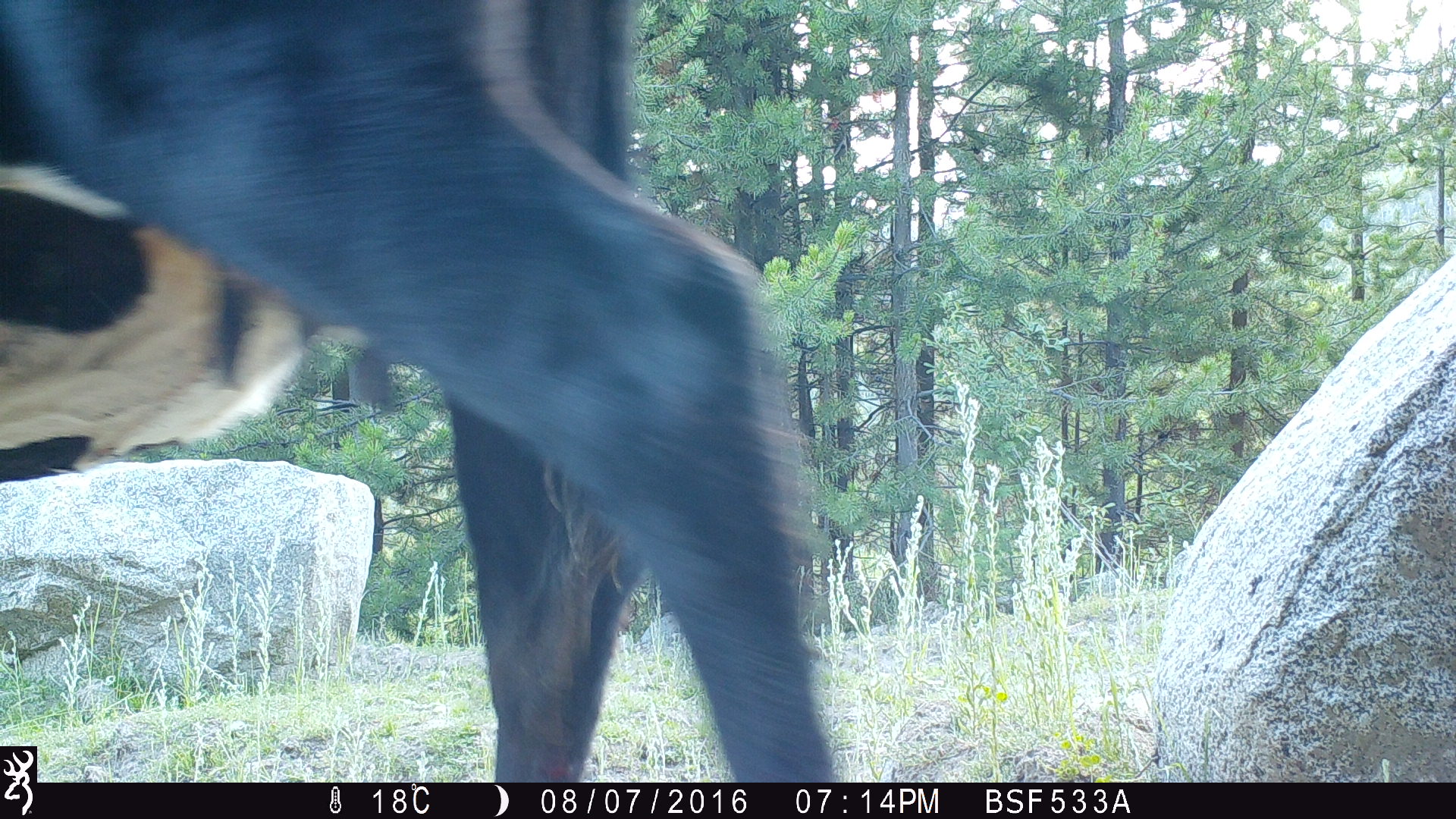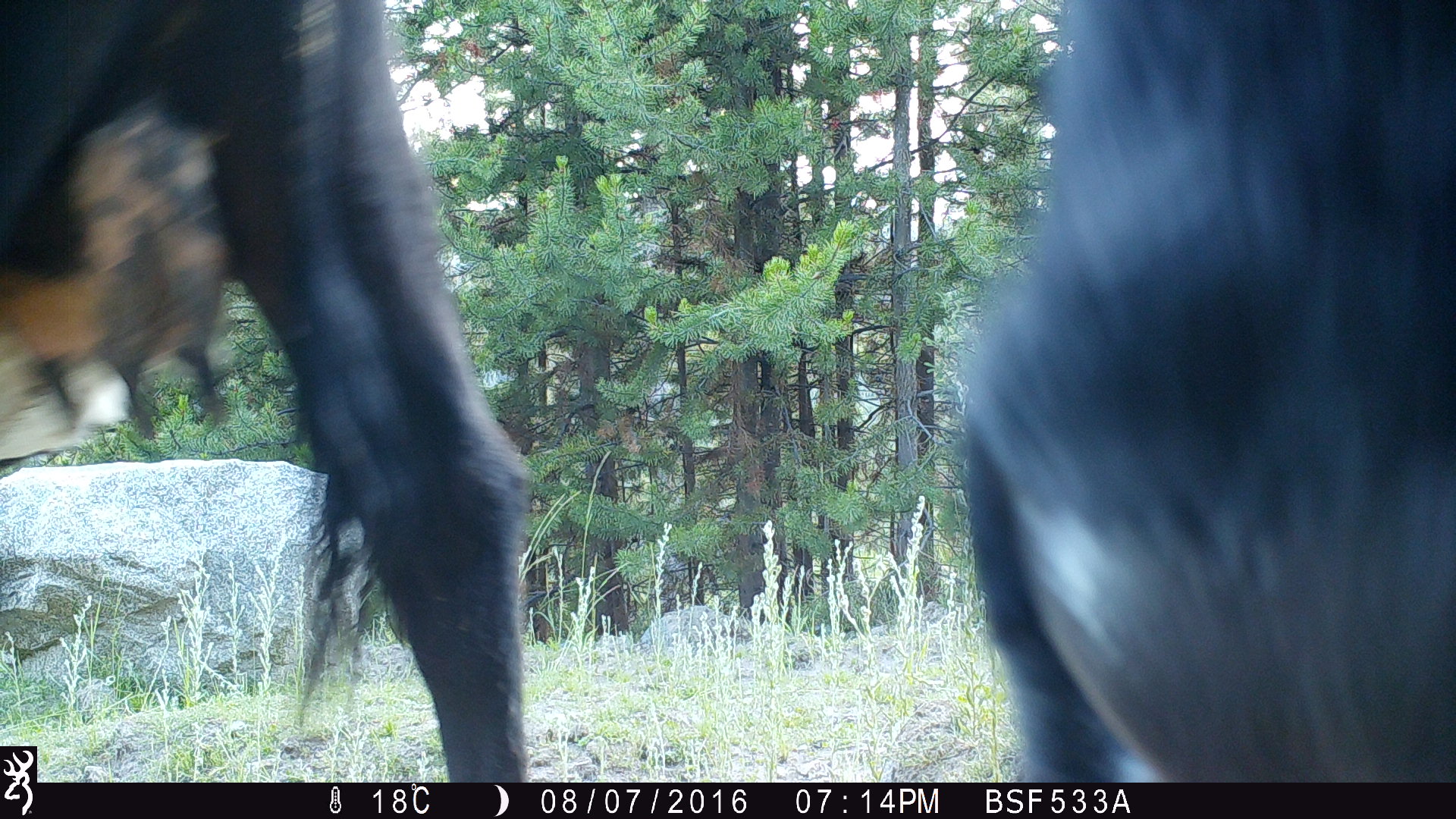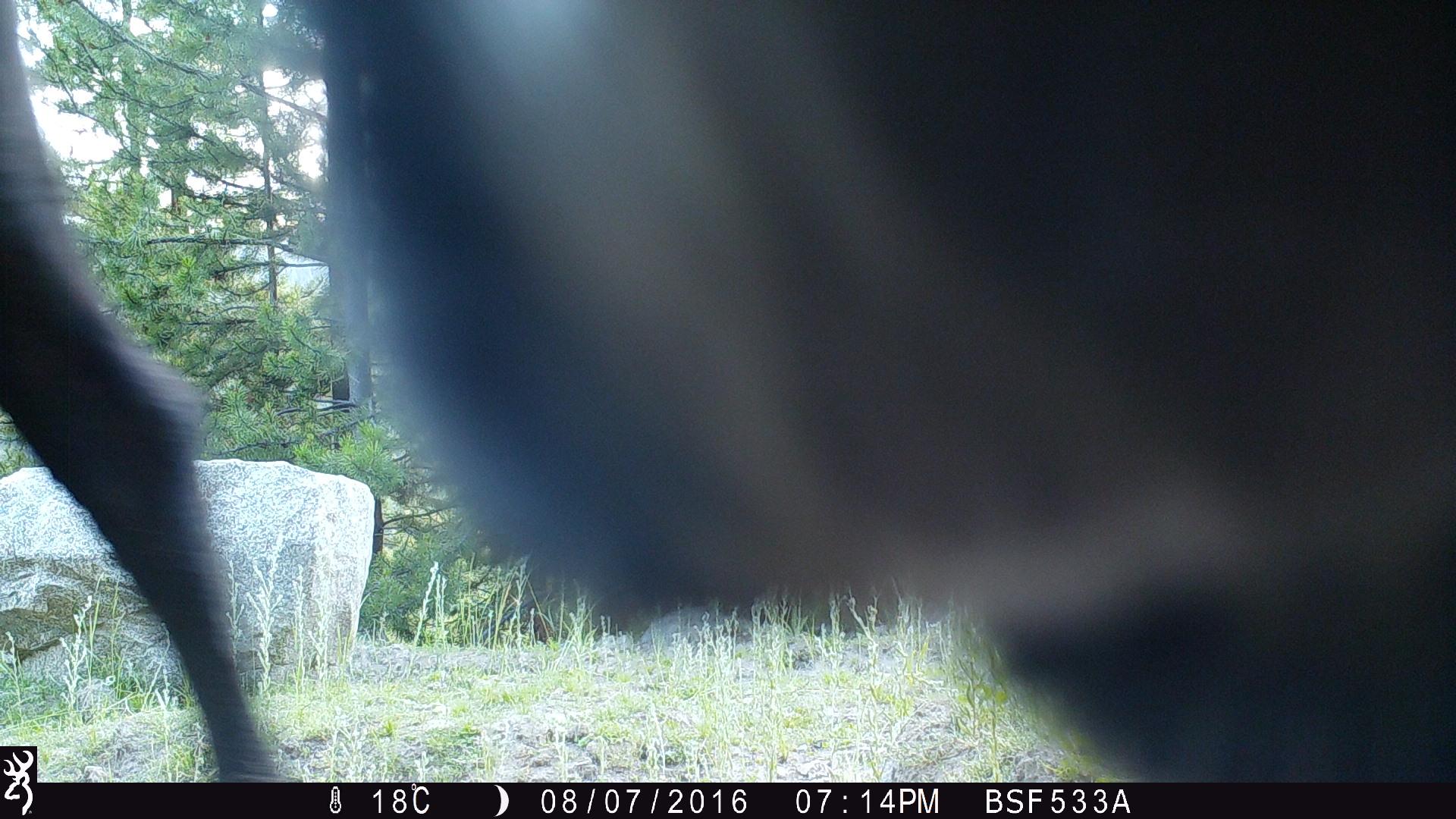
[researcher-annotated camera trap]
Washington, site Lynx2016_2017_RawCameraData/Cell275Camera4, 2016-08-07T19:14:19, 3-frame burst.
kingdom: Animalia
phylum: Chordata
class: Mammalia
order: Artiodactyla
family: Bovidae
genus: Bos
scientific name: Bos taurus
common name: domestic cattle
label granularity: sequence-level